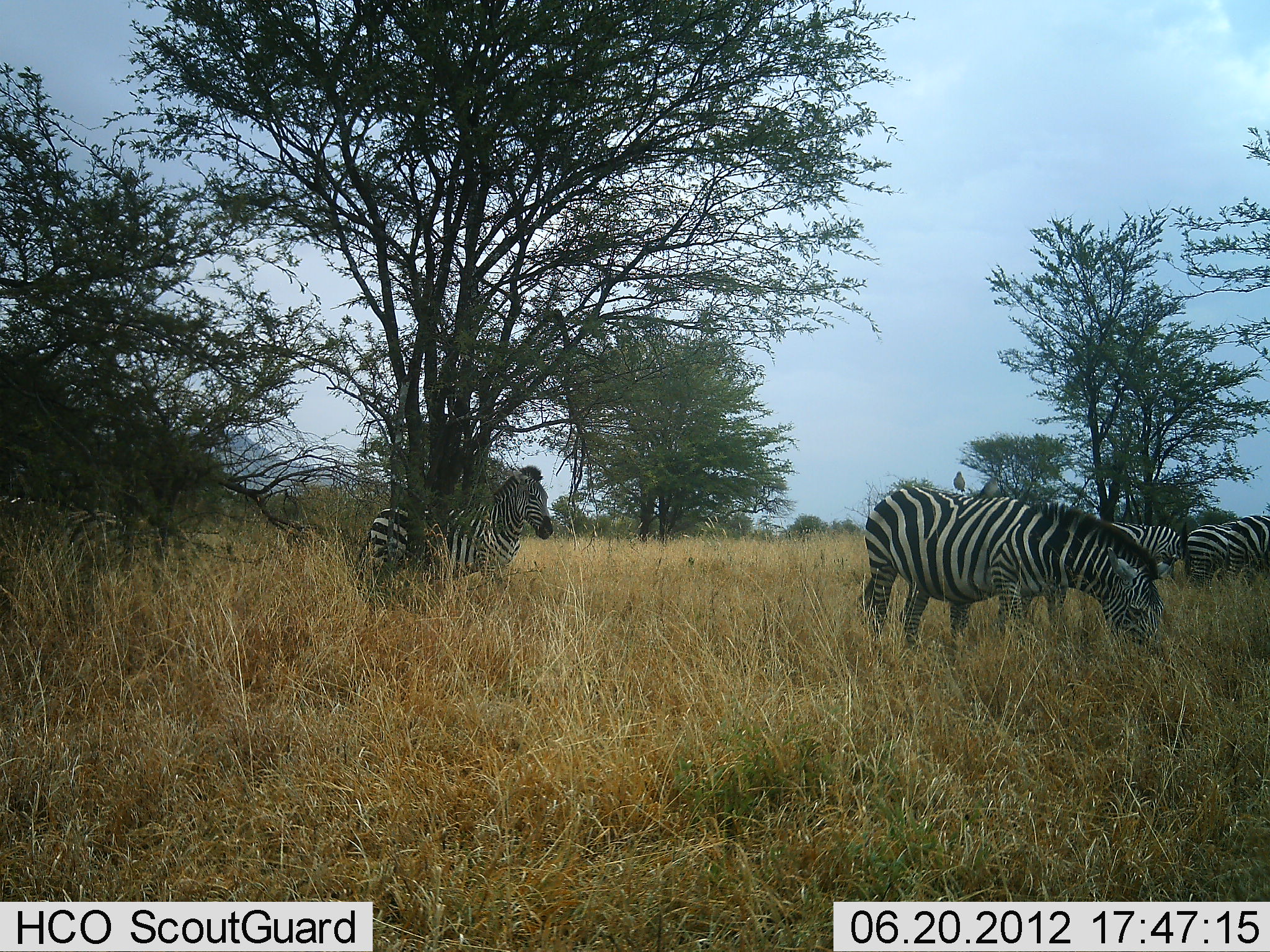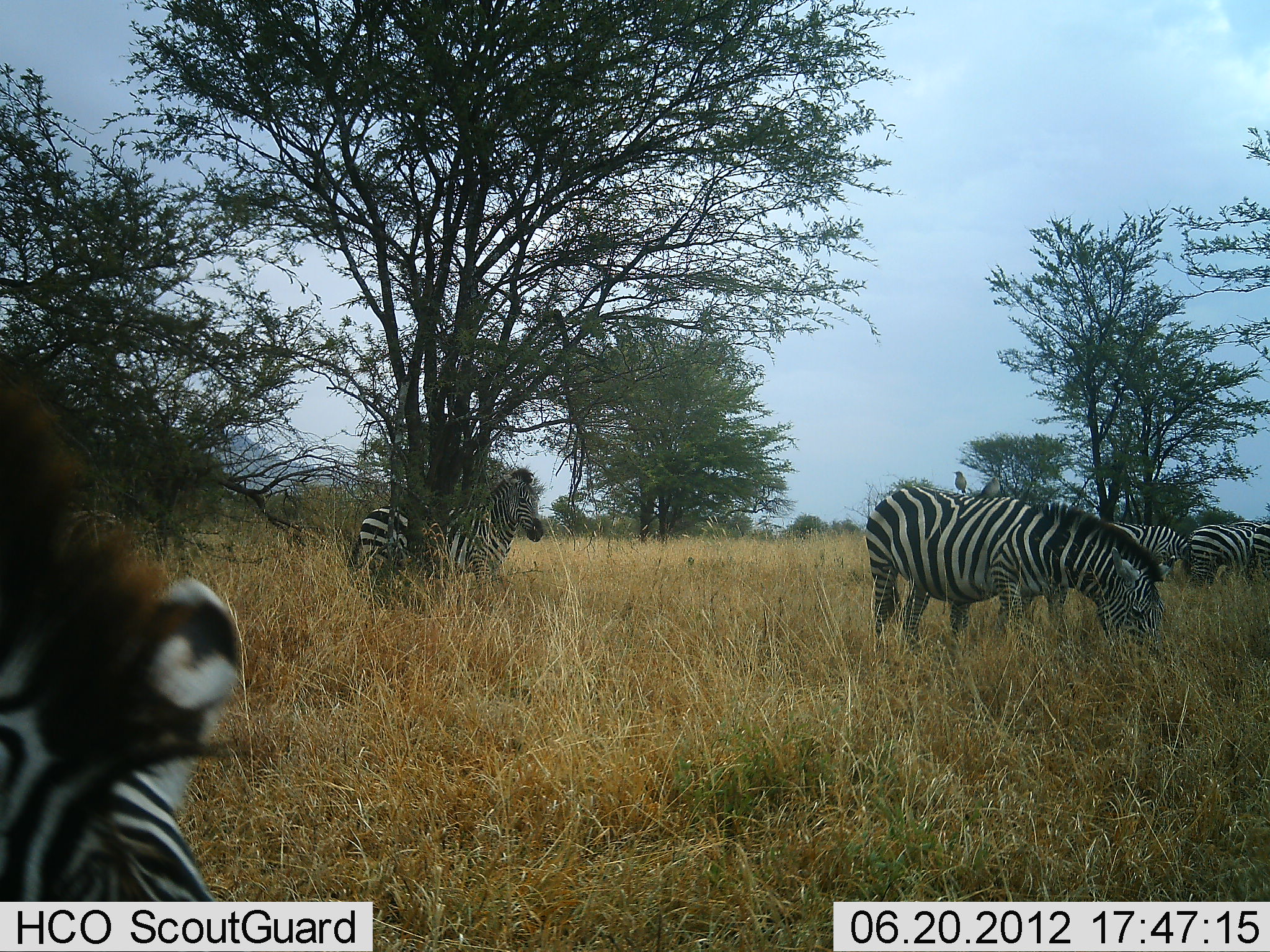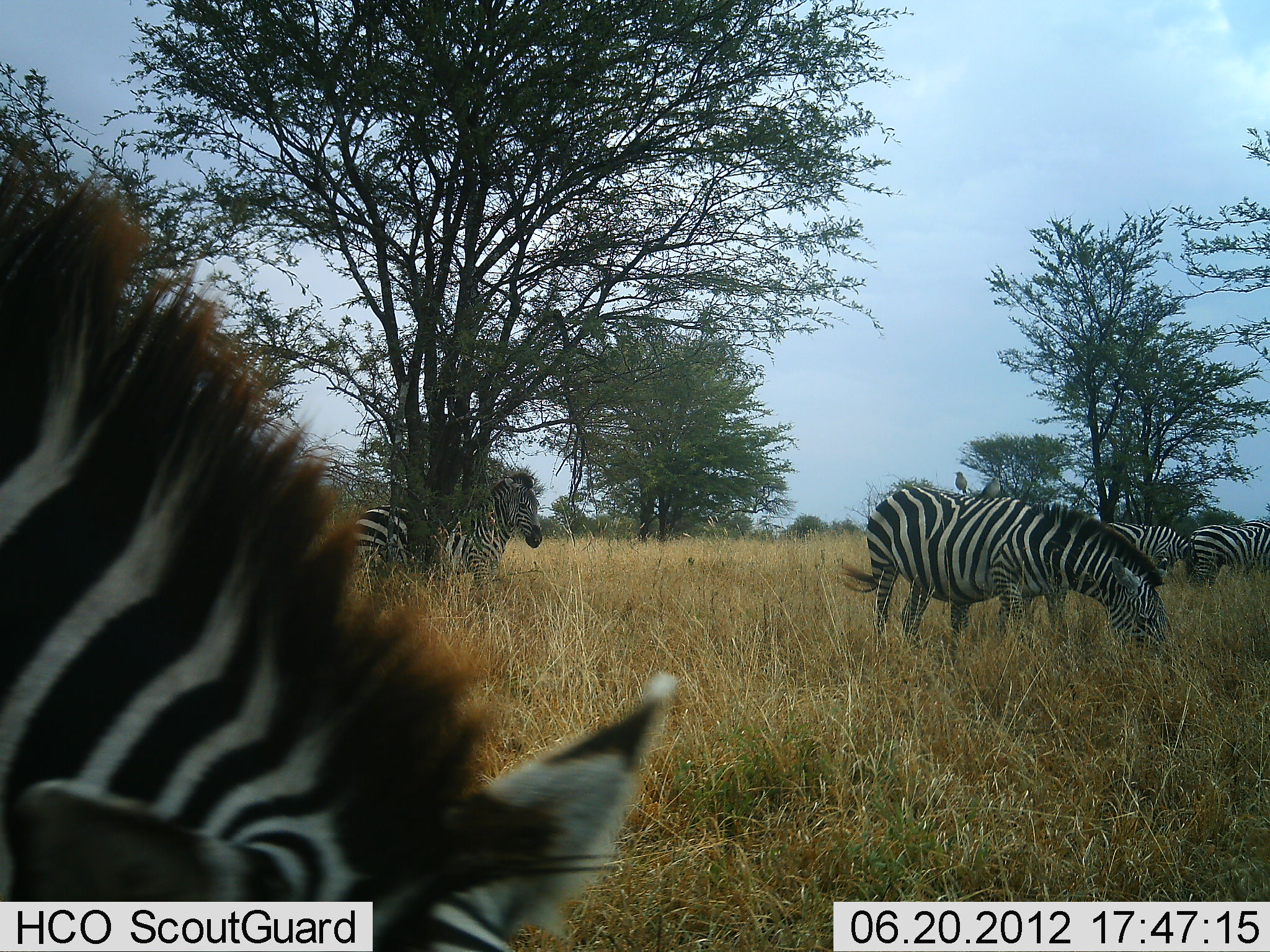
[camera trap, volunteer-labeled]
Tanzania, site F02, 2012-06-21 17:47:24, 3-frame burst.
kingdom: Animalia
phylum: Chordata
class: Mammalia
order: Perissodactyla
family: Equidae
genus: Equus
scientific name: Equus quagga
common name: plains zebra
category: zebra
Zebra (plains zebra) (Equus quagga), count 6. Behavior (volunteer vote fractions): standing 69%, resting 0%, moving 23%, interacting 0%. Young present (vote fraction): 0%. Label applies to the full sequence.